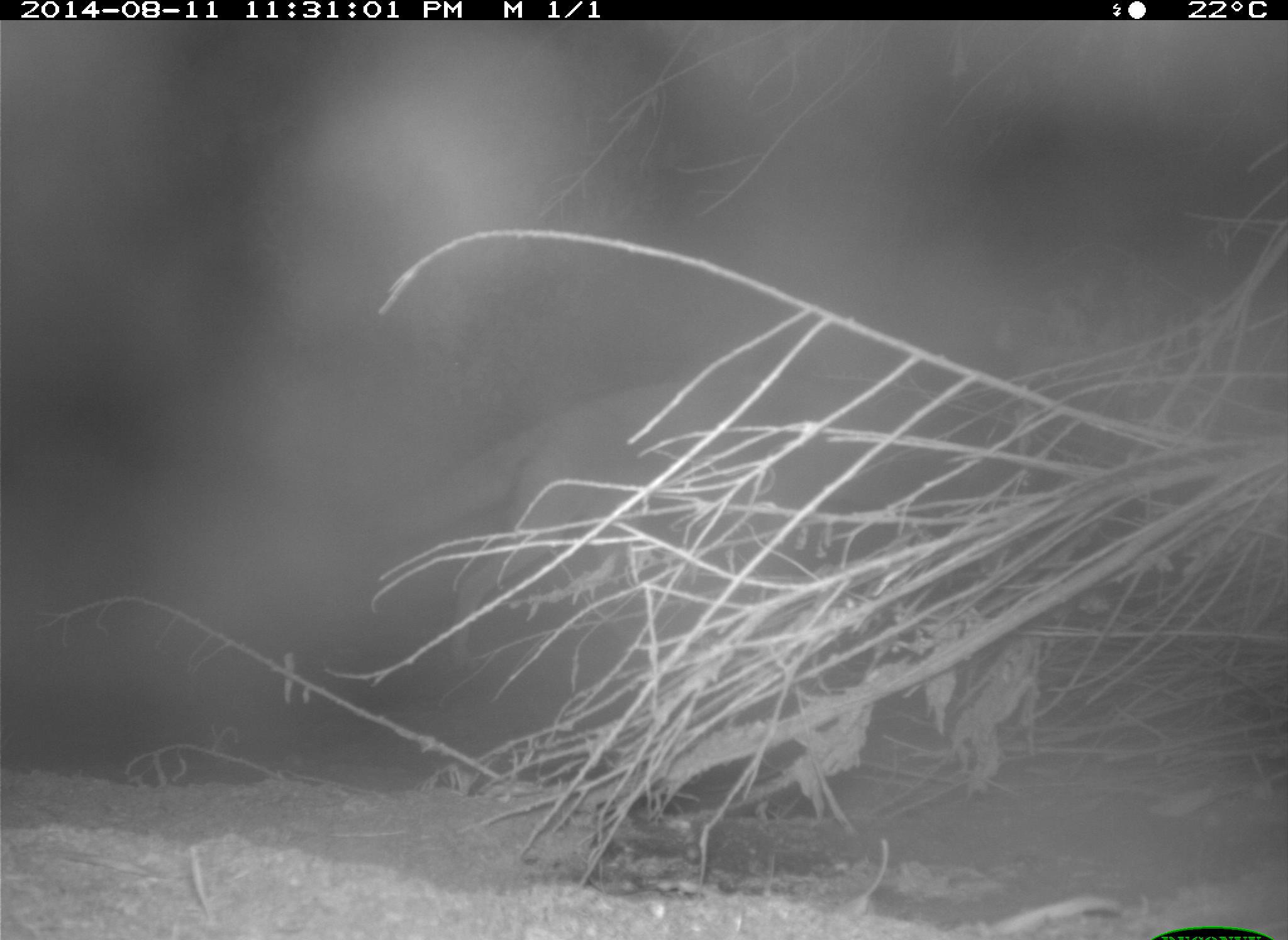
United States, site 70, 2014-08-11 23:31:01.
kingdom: Animalia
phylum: Chordata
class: Mammalia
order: Carnivora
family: Canidae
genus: Canis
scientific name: Canis latrans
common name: coyote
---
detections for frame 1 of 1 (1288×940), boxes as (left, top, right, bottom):
coyote: (373, 370, 886, 665)